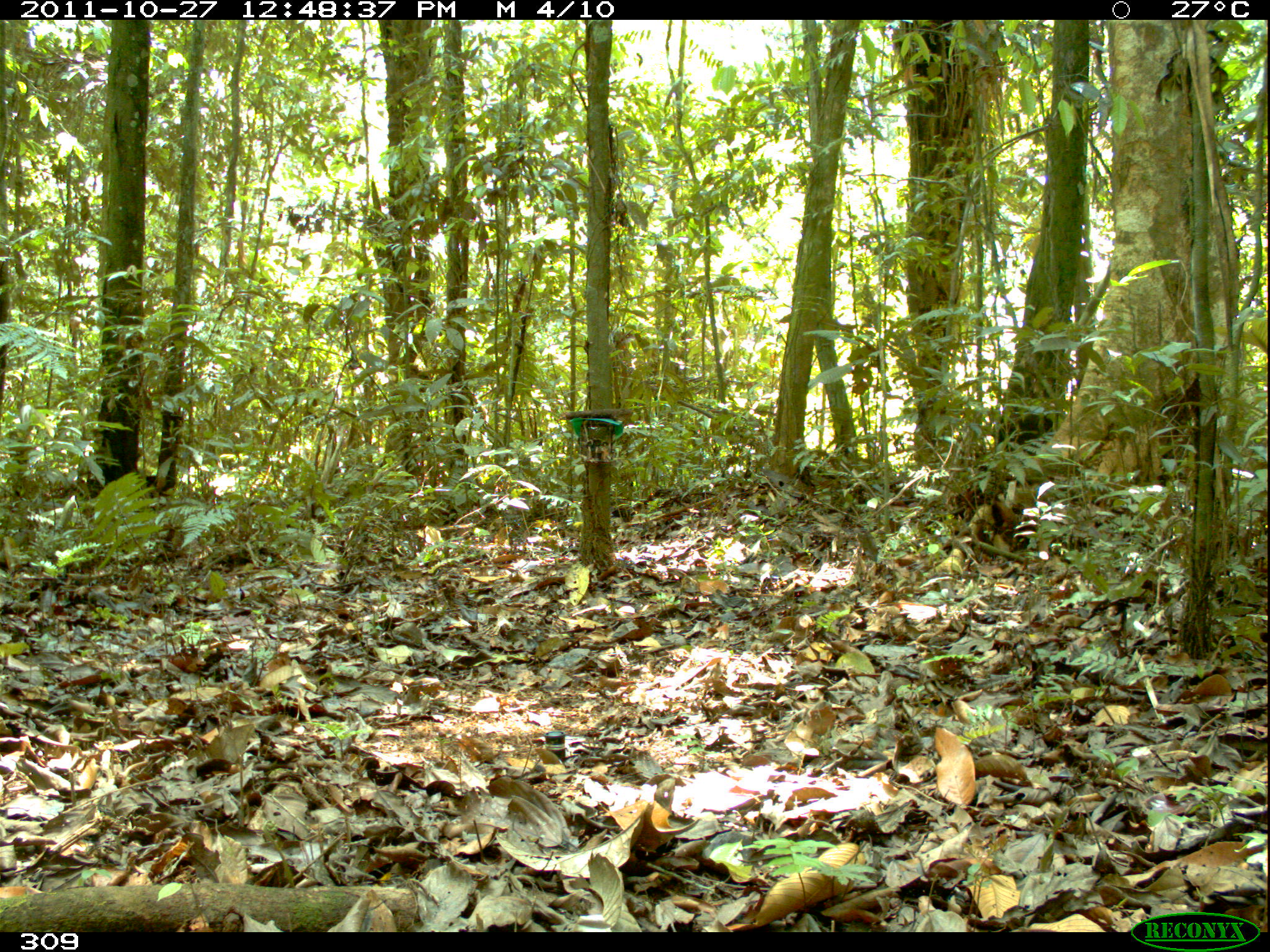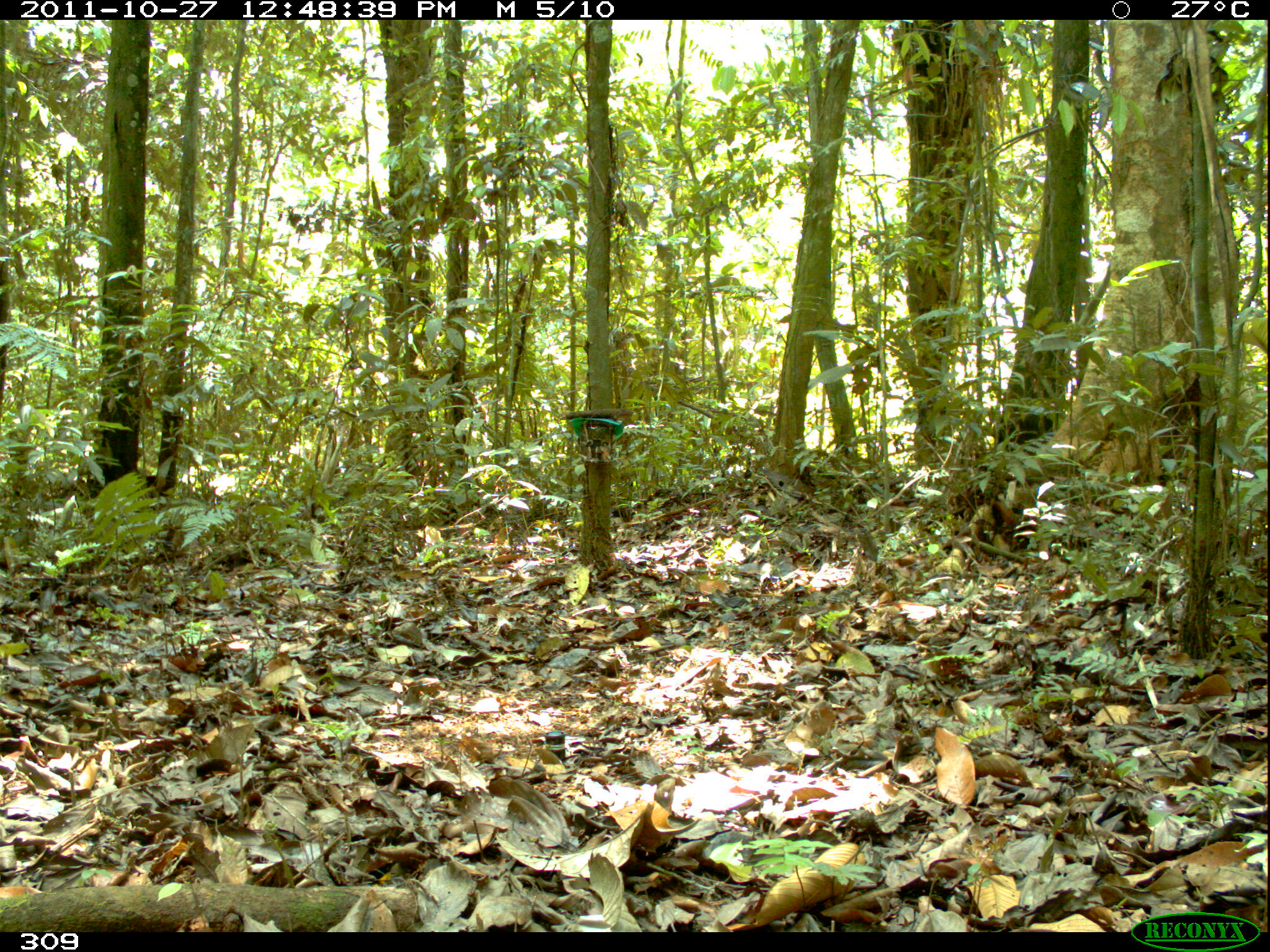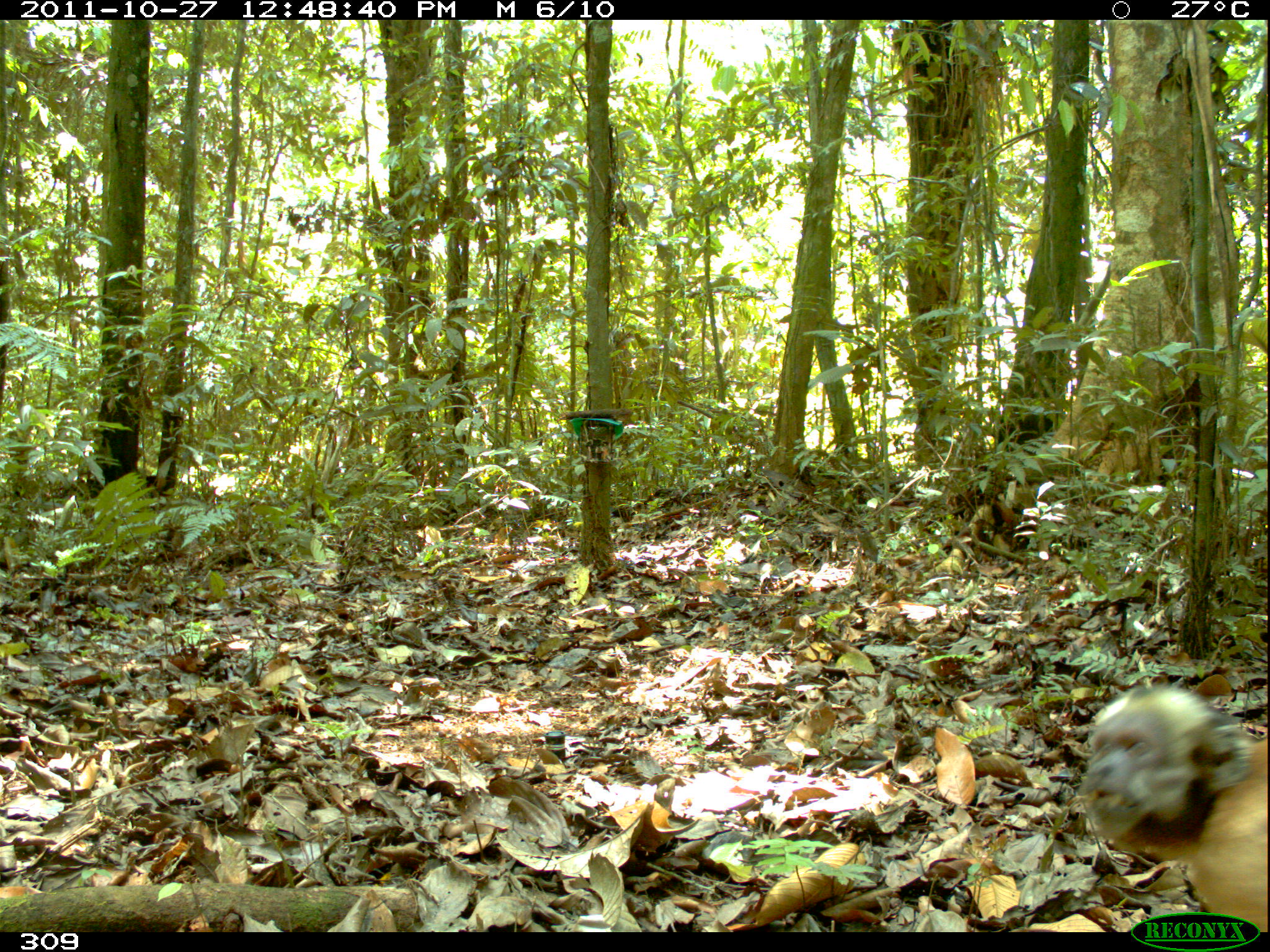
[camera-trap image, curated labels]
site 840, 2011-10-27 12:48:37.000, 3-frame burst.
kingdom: Animalia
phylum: Chordata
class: Mammalia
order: Primates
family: Cebidae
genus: Sapajus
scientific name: Sapajus apella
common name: brown capuchin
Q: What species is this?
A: Sapajus apella (brown capuchin).